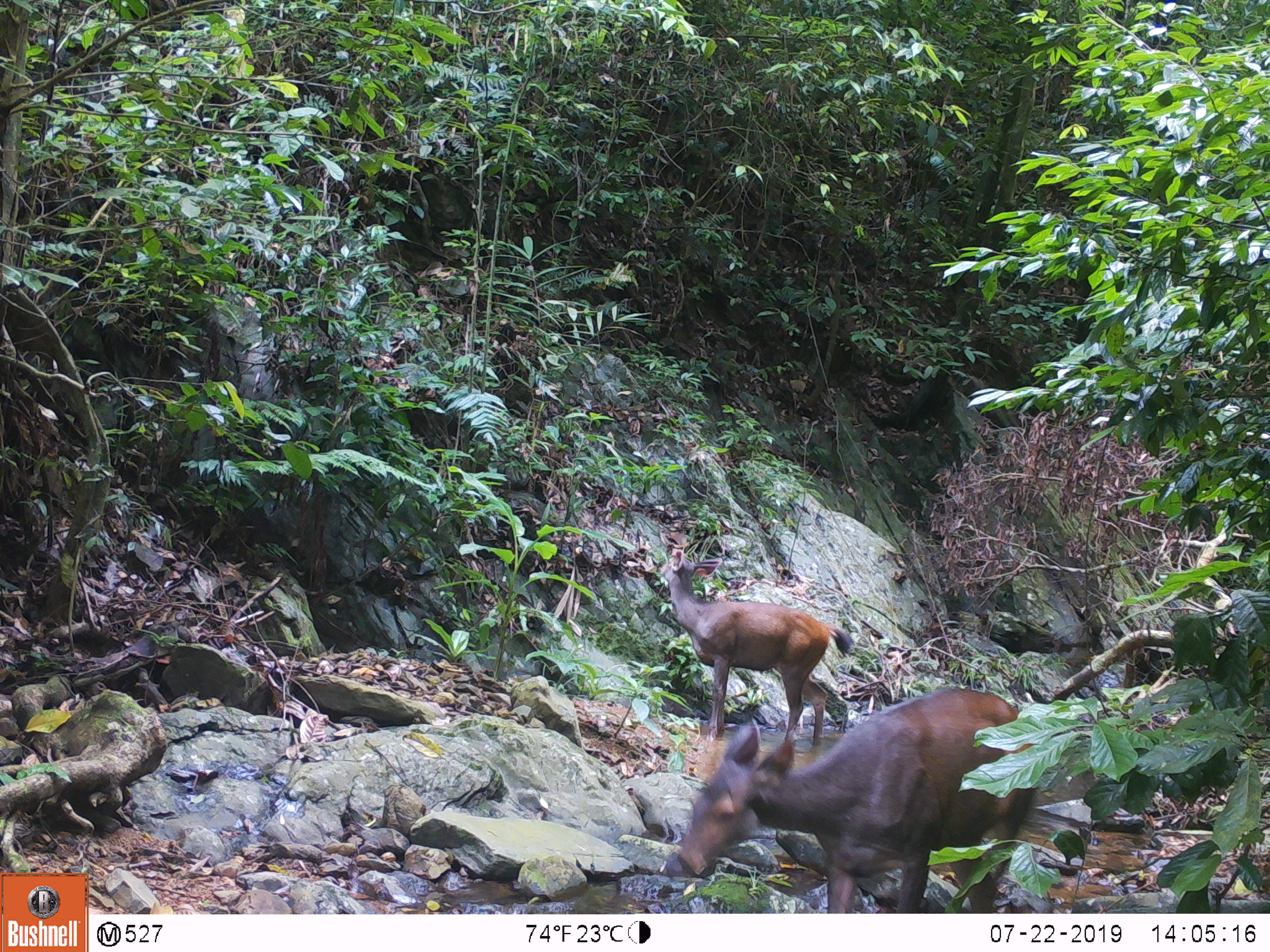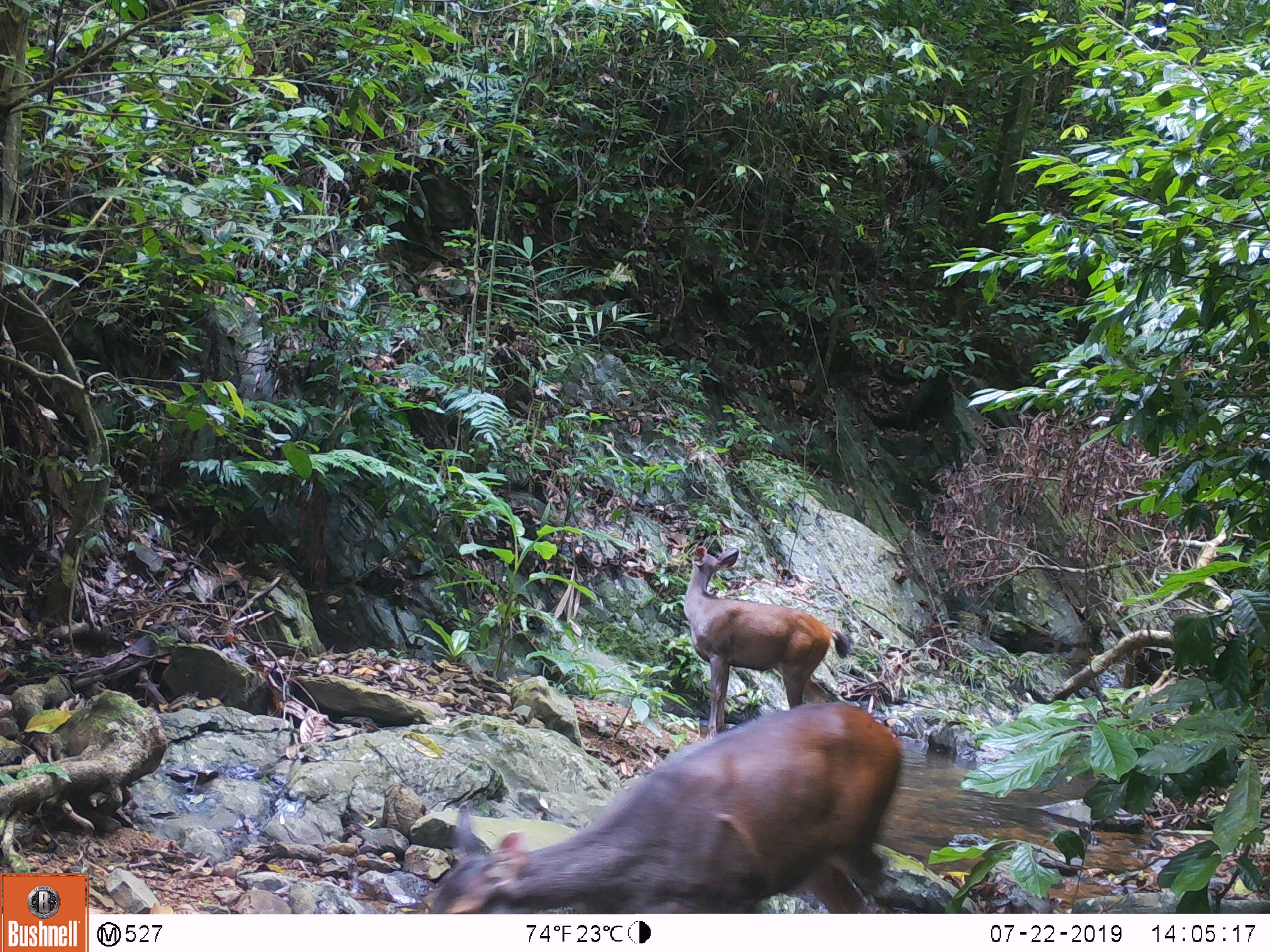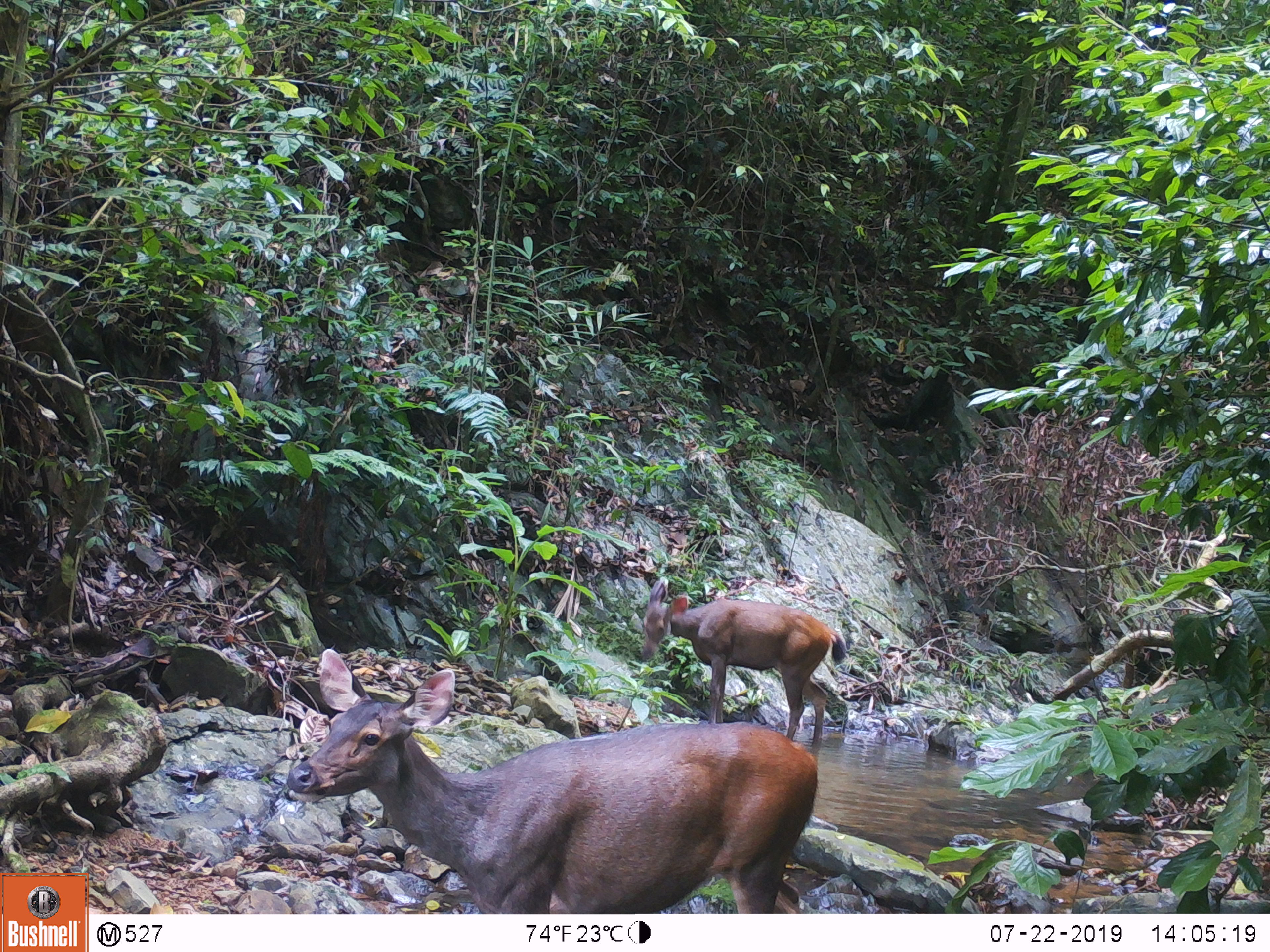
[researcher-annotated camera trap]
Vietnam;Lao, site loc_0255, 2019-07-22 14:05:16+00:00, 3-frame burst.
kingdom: Animalia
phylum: Chordata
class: Mammalia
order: Artiodactyla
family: Cervidae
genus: Rusa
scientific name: Rusa unicolor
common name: sambar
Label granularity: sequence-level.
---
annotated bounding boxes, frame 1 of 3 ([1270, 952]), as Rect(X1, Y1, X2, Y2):
sambar: Rect(676, 687, 1041, 913); Rect(660, 548, 854, 741)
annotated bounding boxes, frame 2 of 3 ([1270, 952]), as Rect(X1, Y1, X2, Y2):
sambar: Rect(426, 701, 905, 914); Rect(682, 545, 850, 742)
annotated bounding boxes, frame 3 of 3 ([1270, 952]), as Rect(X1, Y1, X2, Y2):
sambar: Rect(286, 648, 821, 914); Rect(641, 580, 846, 744)